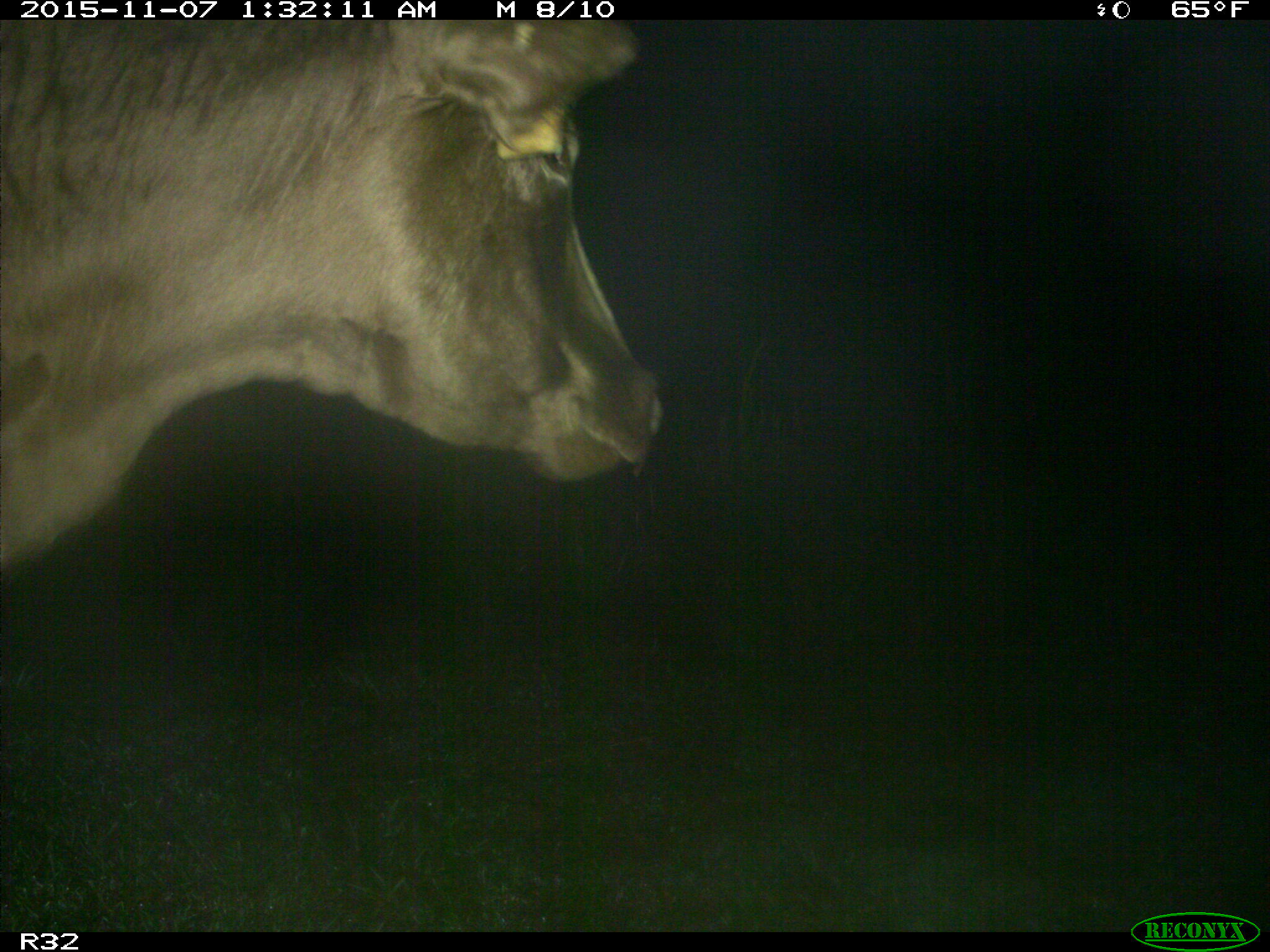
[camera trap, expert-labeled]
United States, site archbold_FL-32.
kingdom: Animalia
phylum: Chordata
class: Mammalia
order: Artiodactyla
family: Bovidae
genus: Bos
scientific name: Bos taurus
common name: domestic cow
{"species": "Bos taurus (domestic cow)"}